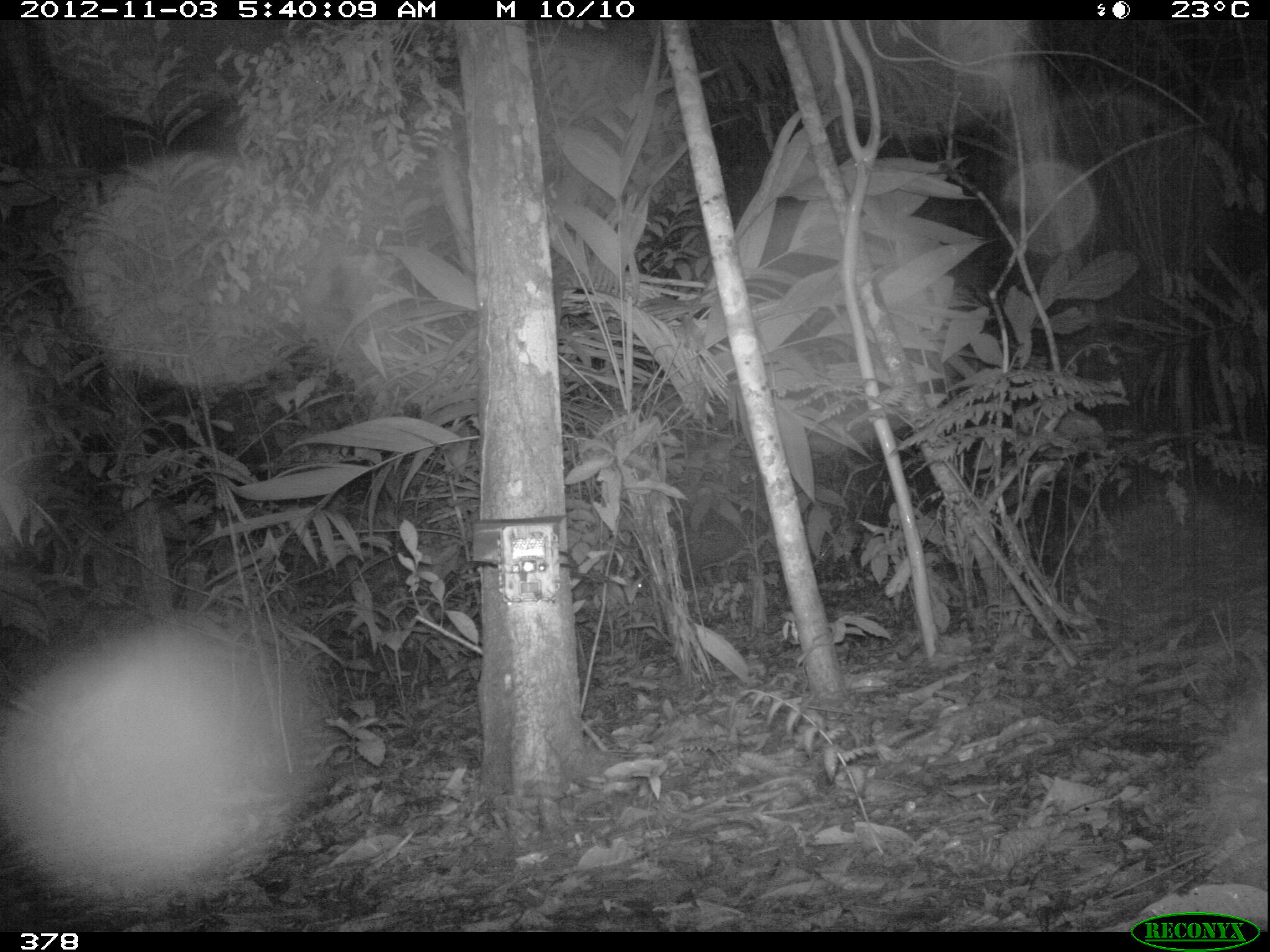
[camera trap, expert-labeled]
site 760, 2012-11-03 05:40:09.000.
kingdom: Animalia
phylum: Chordata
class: Mammalia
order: Artiodactyla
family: Tayassuidae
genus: Tayassu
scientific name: Tayassu pecari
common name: white-lipped peccary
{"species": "Tayassu pecari (white-lipped peccary)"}